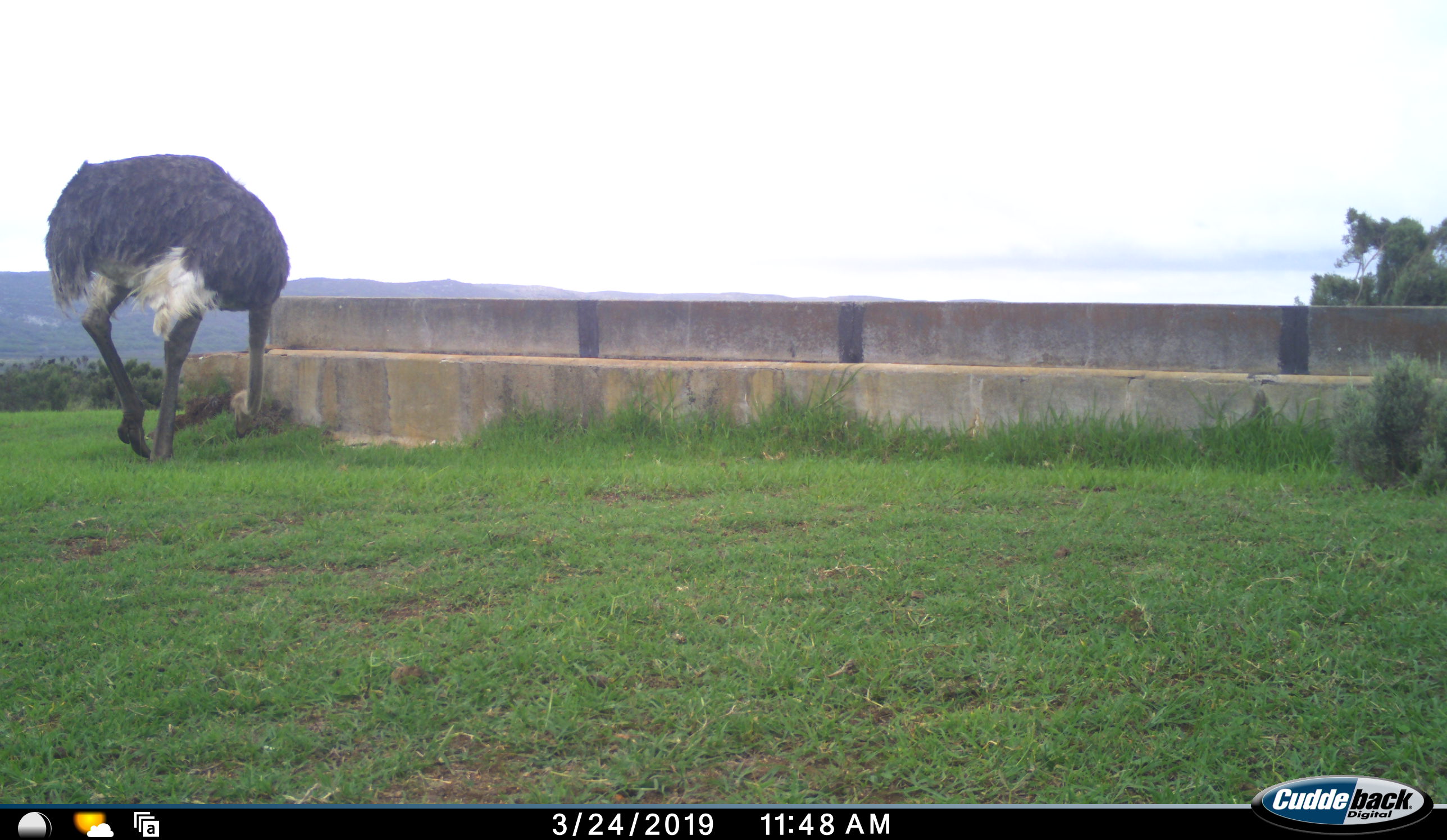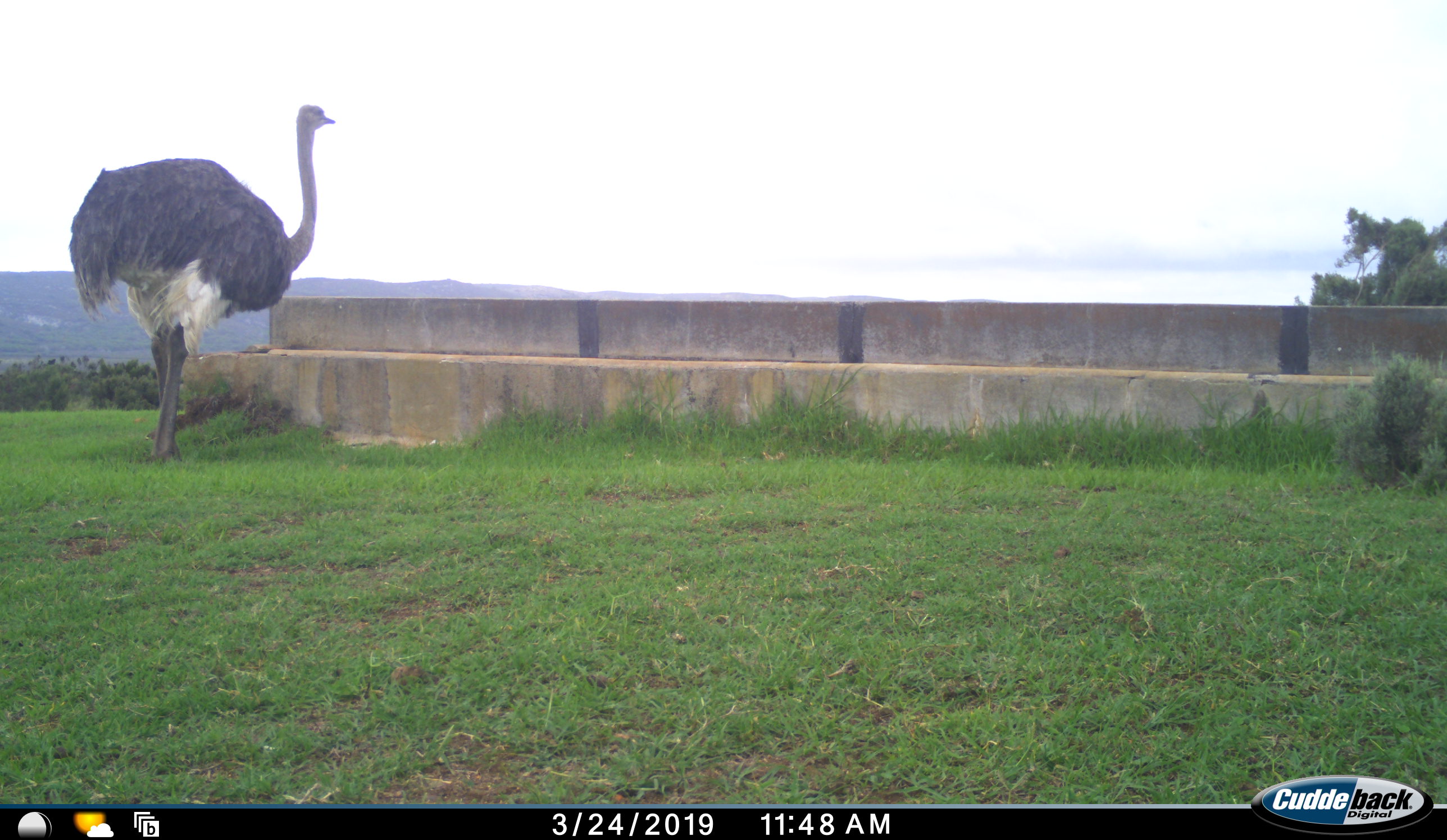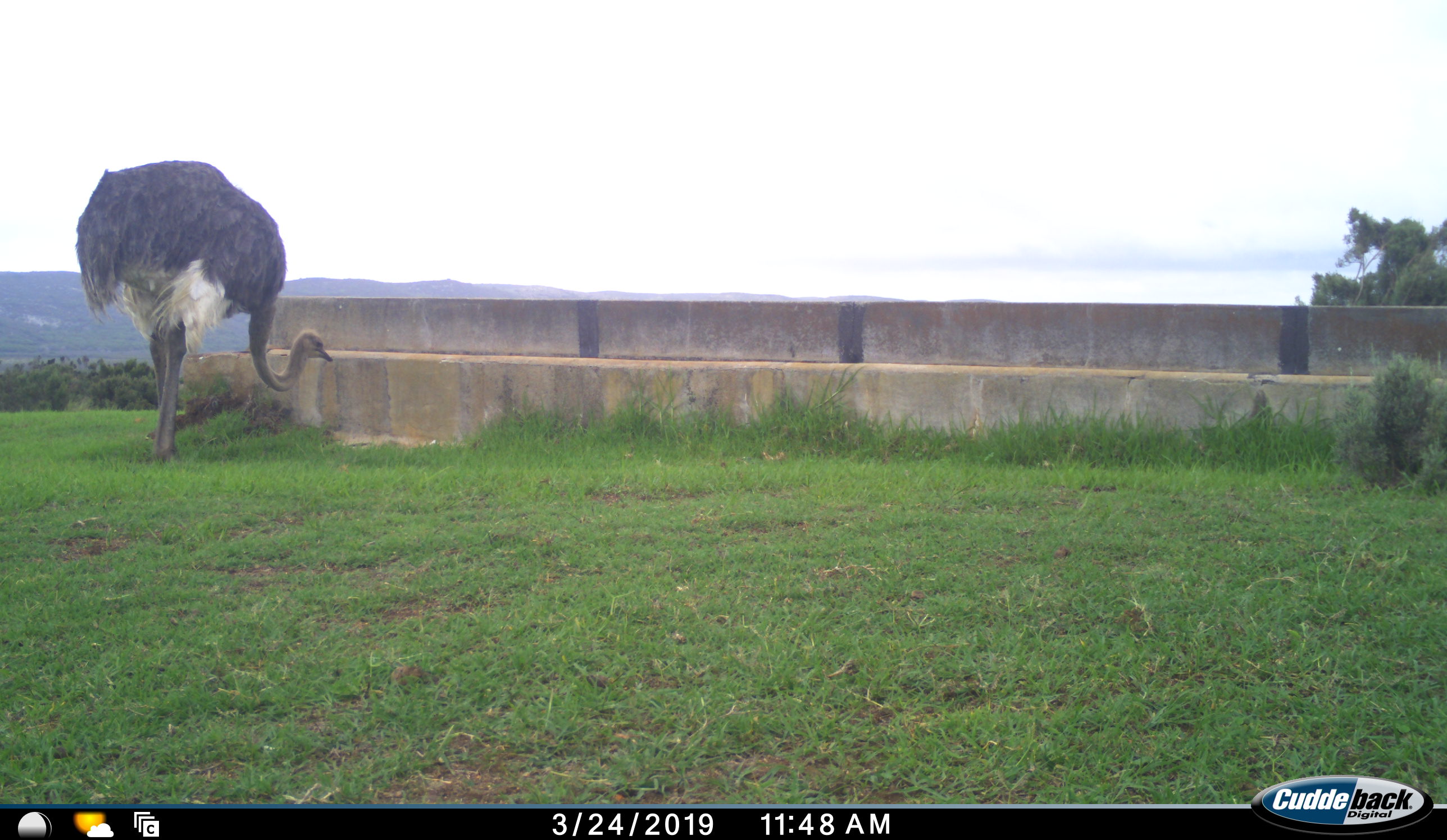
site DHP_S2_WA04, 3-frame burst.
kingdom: Animalia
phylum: Chordata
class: Aves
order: Struthioniformes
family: Struthionidae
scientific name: Struthionidae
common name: ostrich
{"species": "ostrich (Struthionidae)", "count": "1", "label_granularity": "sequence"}